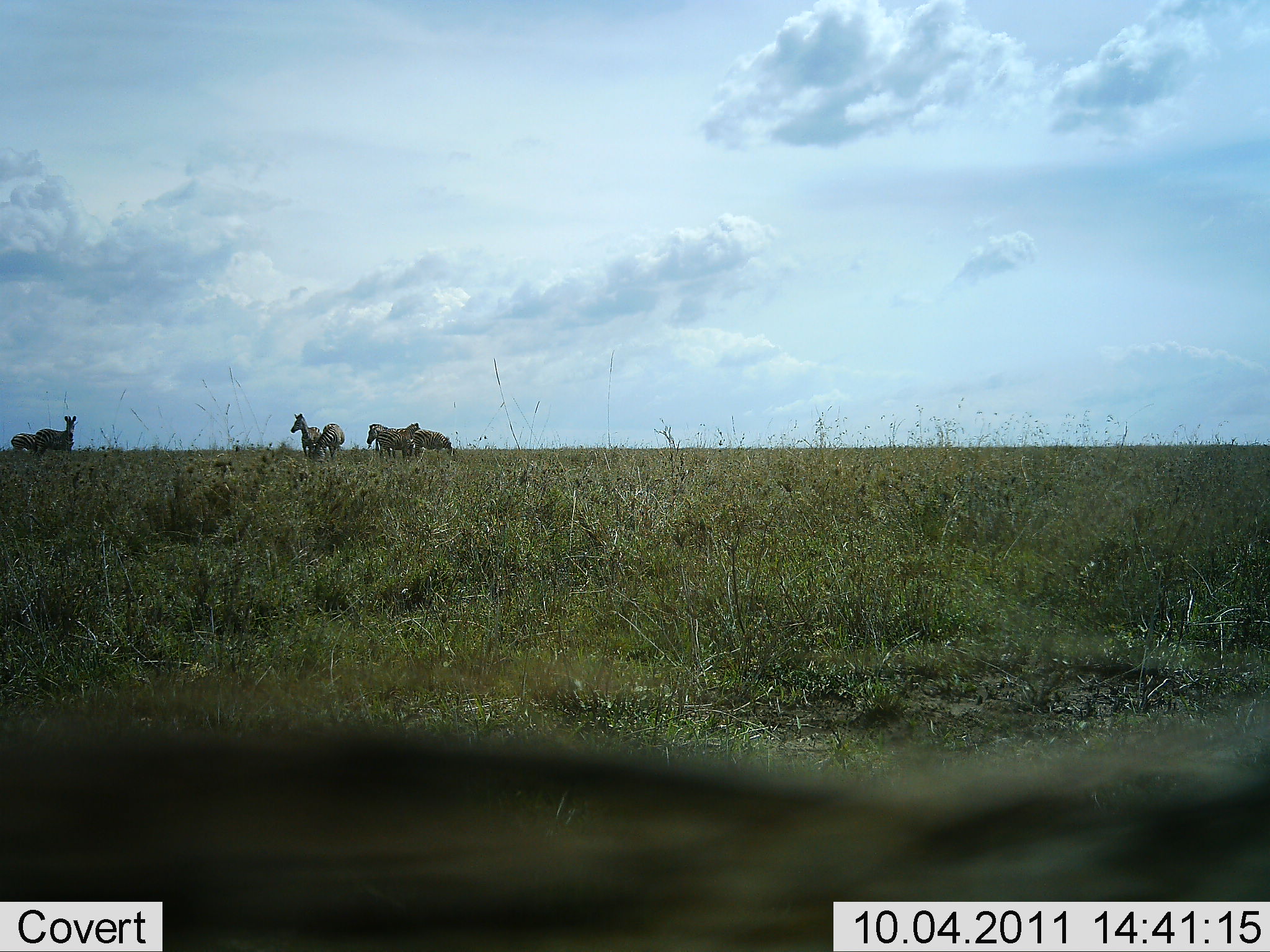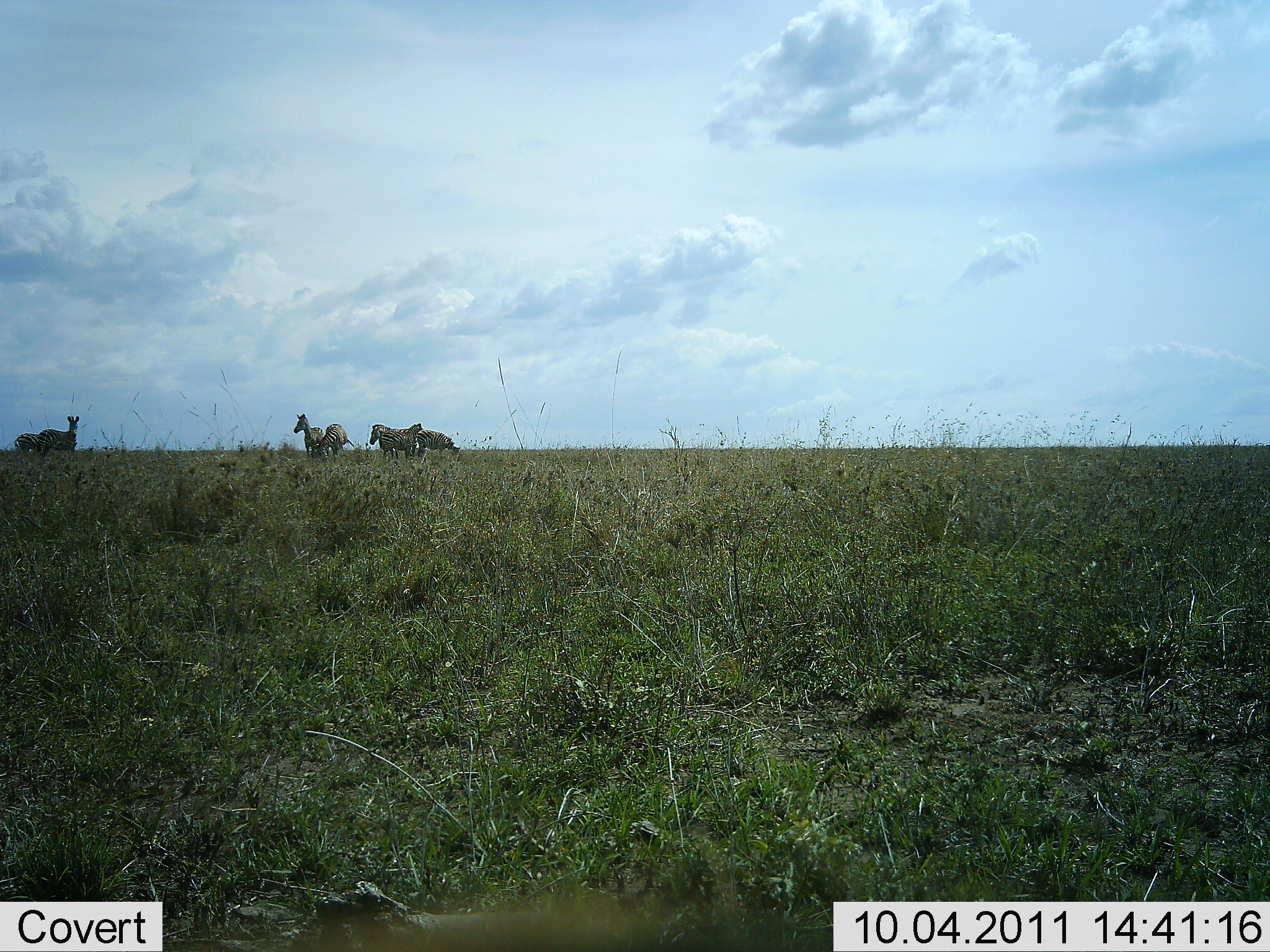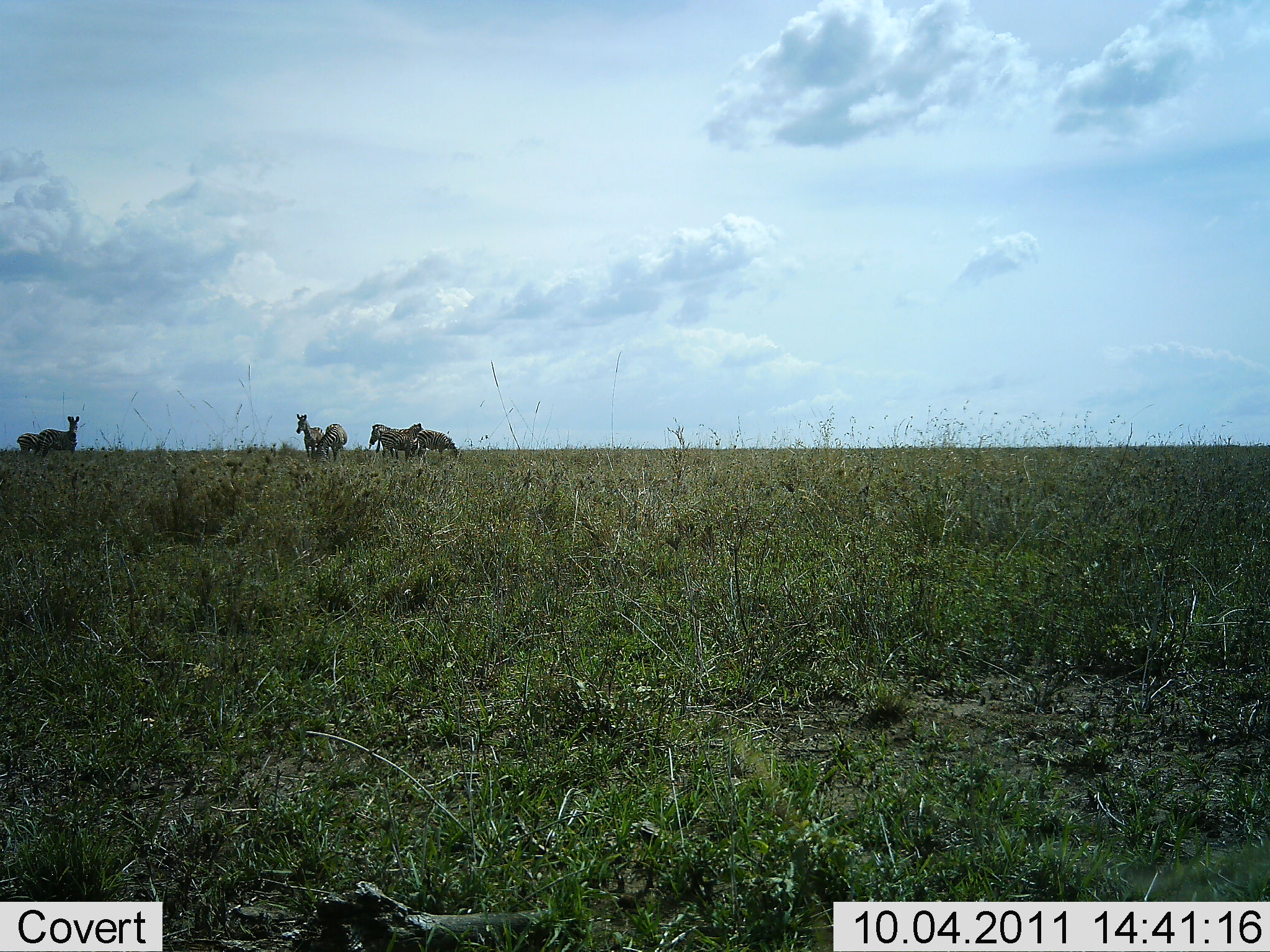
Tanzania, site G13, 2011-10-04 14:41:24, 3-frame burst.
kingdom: Animalia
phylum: Chordata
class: Mammalia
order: Perissodactyla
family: Equidae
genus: Equus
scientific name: Equus quagga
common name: plains zebra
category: zebra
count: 6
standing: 88%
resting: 0%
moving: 12%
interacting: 0%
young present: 0%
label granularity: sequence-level